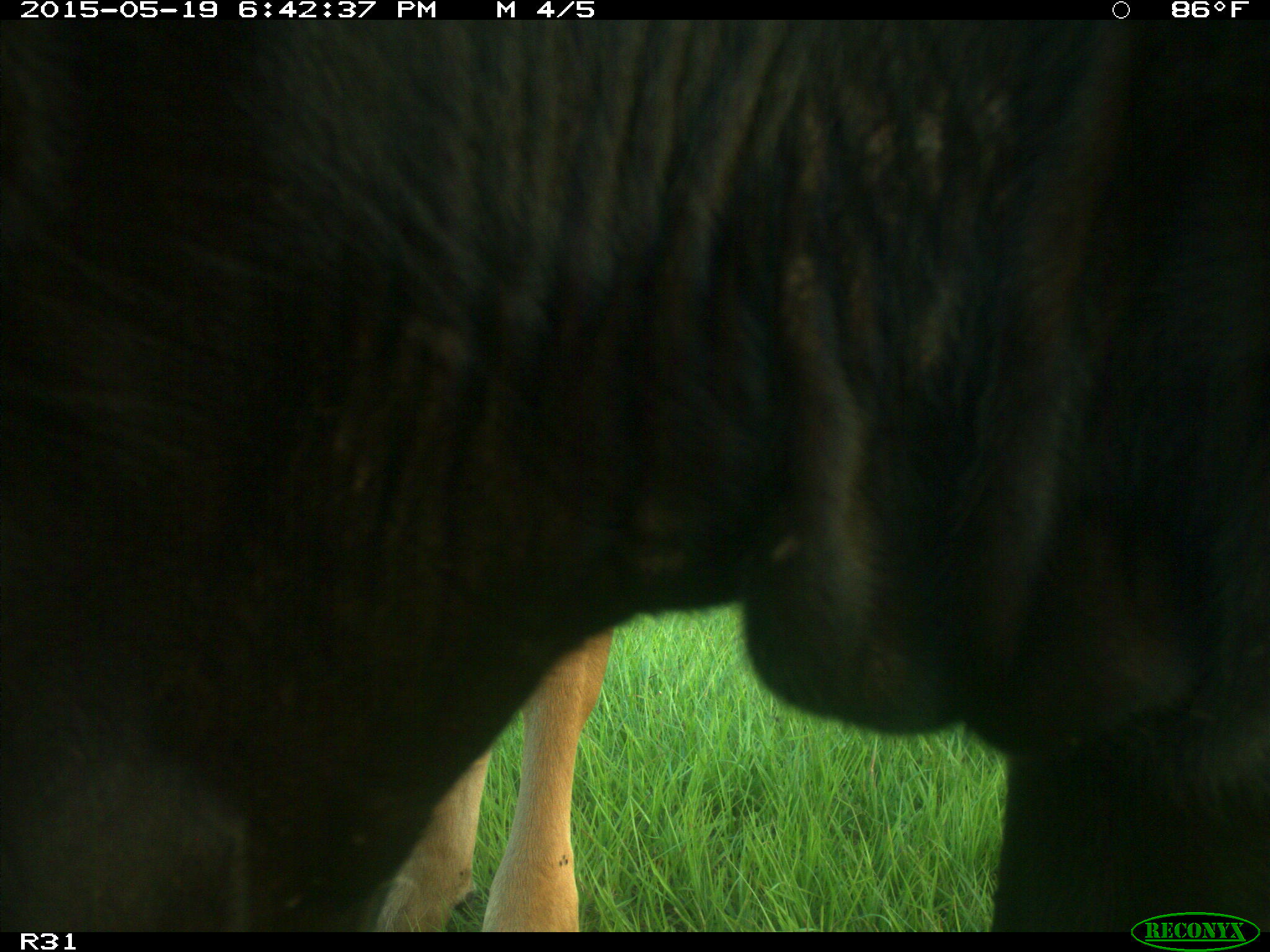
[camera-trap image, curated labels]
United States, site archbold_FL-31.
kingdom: Animalia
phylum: Chordata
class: Mammalia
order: Artiodactyla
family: Bovidae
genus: Bos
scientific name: Bos taurus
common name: domestic cow